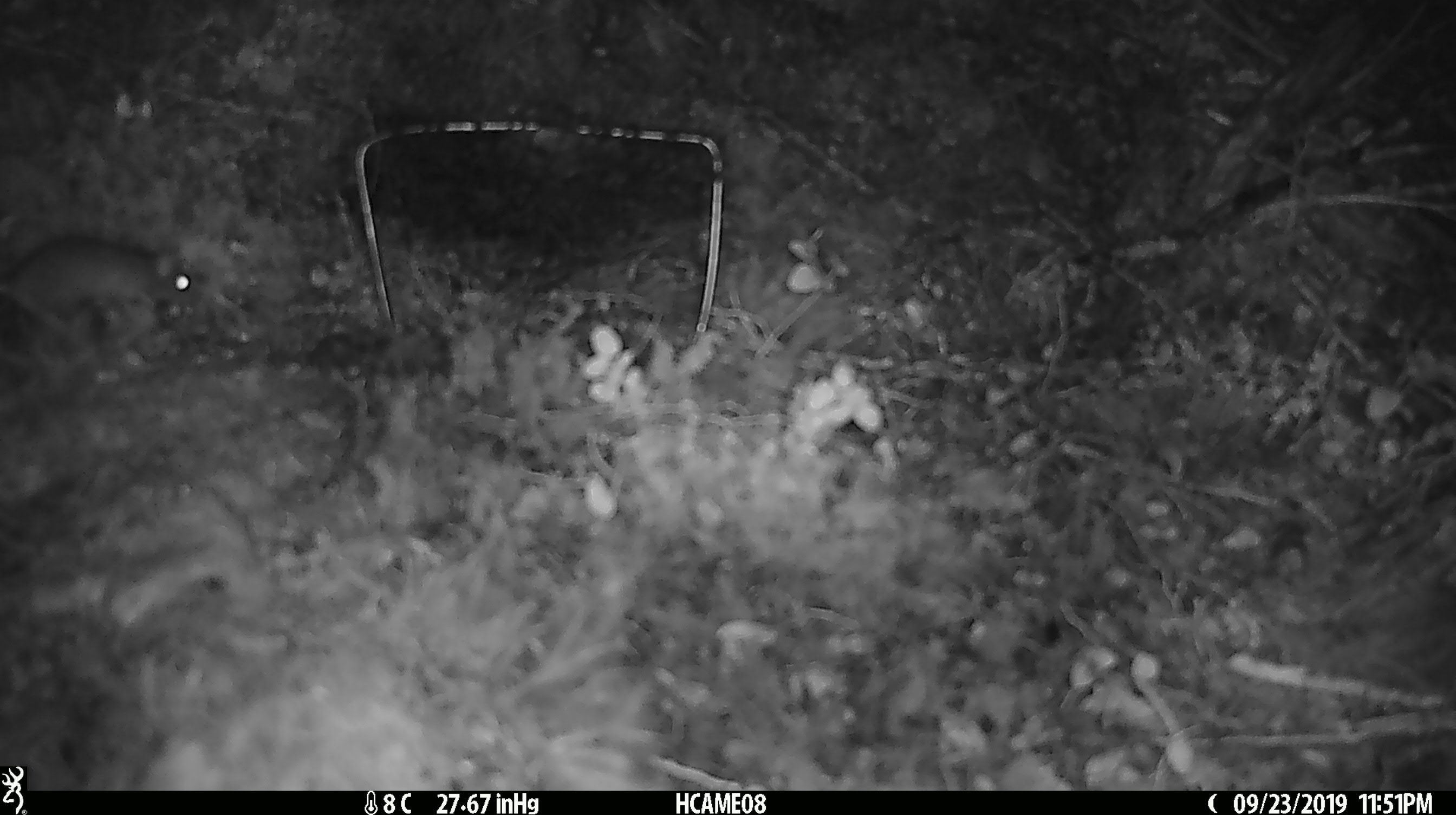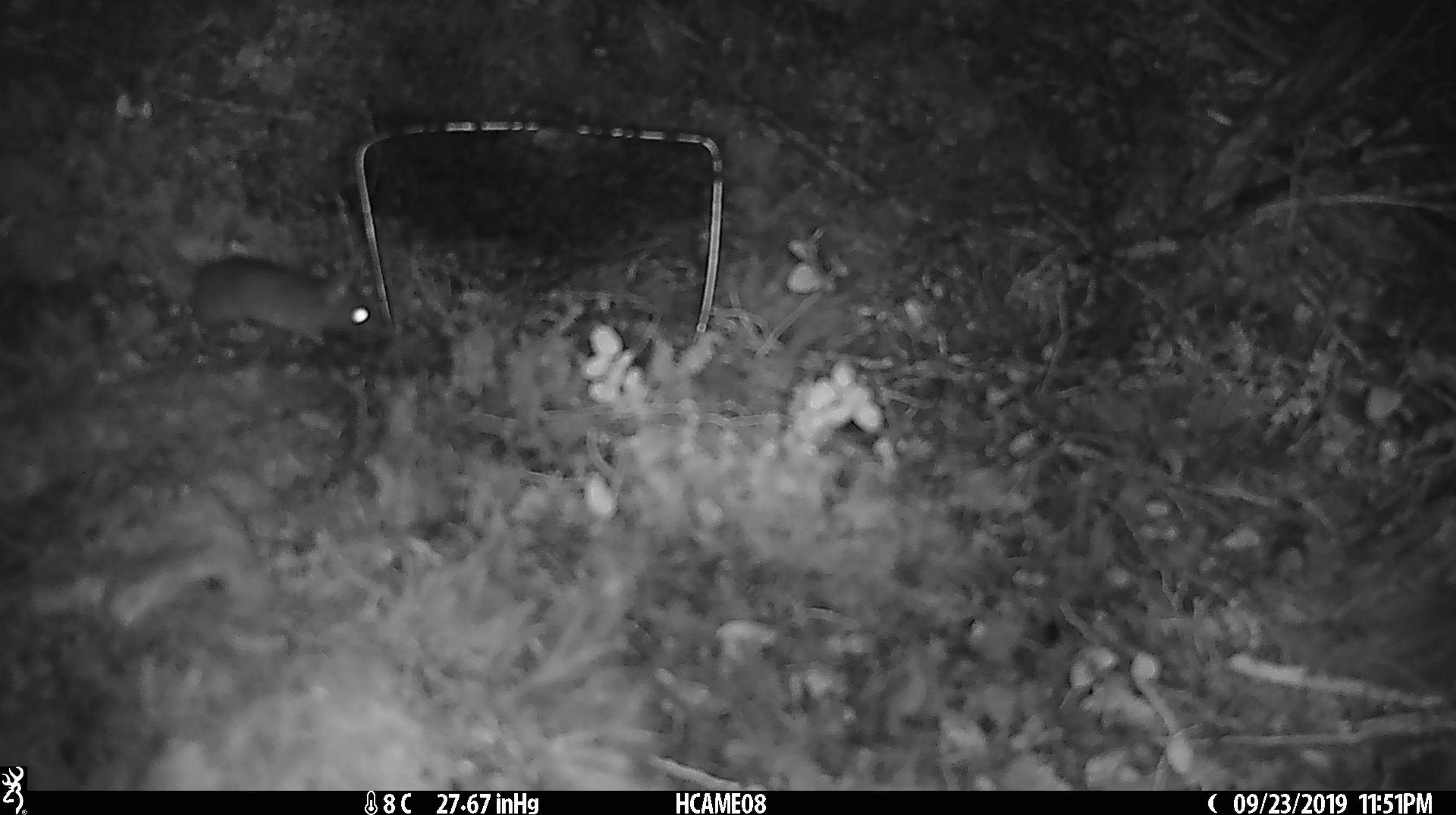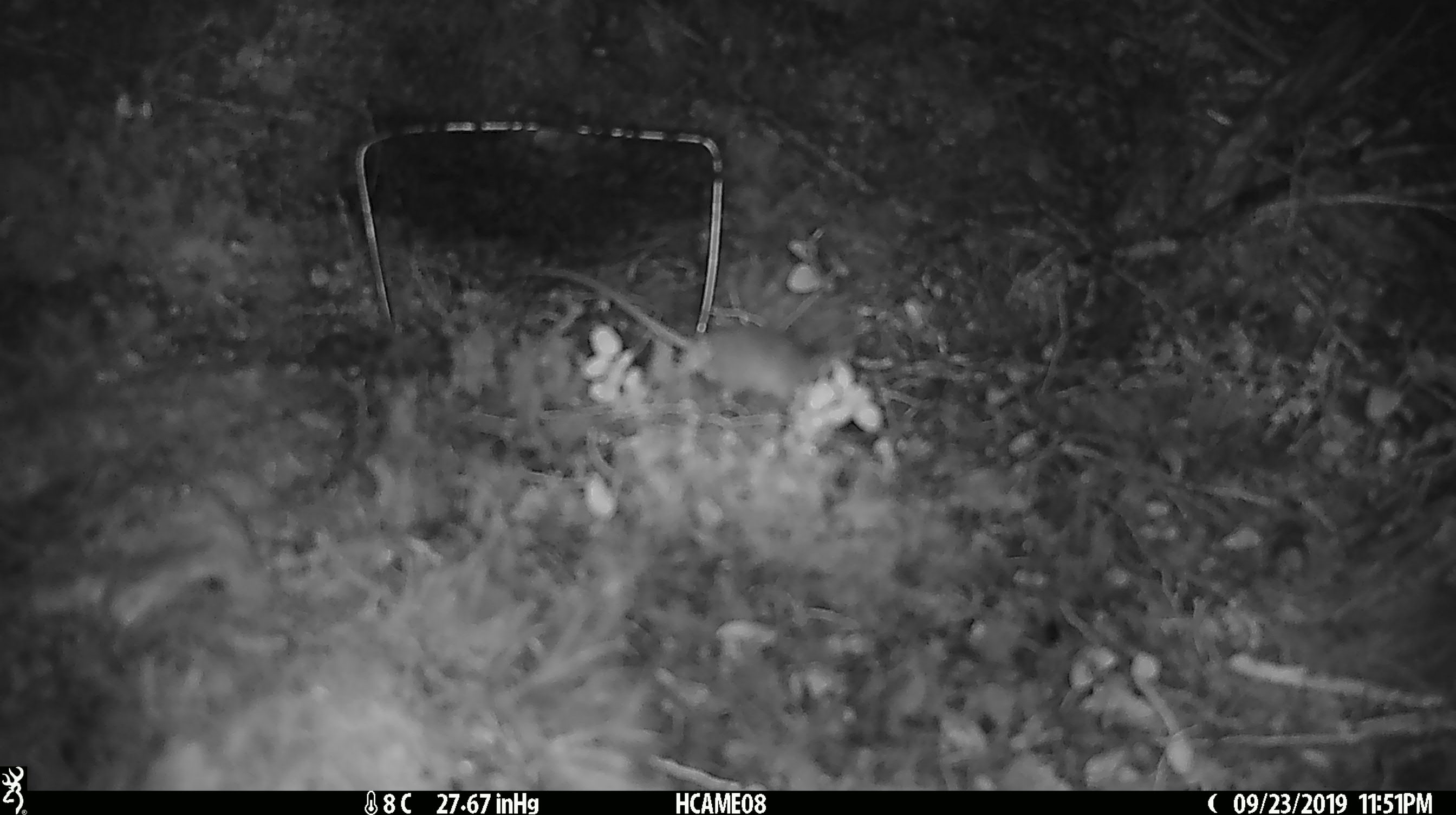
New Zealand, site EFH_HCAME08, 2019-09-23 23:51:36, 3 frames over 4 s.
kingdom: Animalia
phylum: Chordata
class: Mammalia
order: Rodentia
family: Muridae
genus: Mus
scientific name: Mus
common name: mouse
Mouse (Mus).